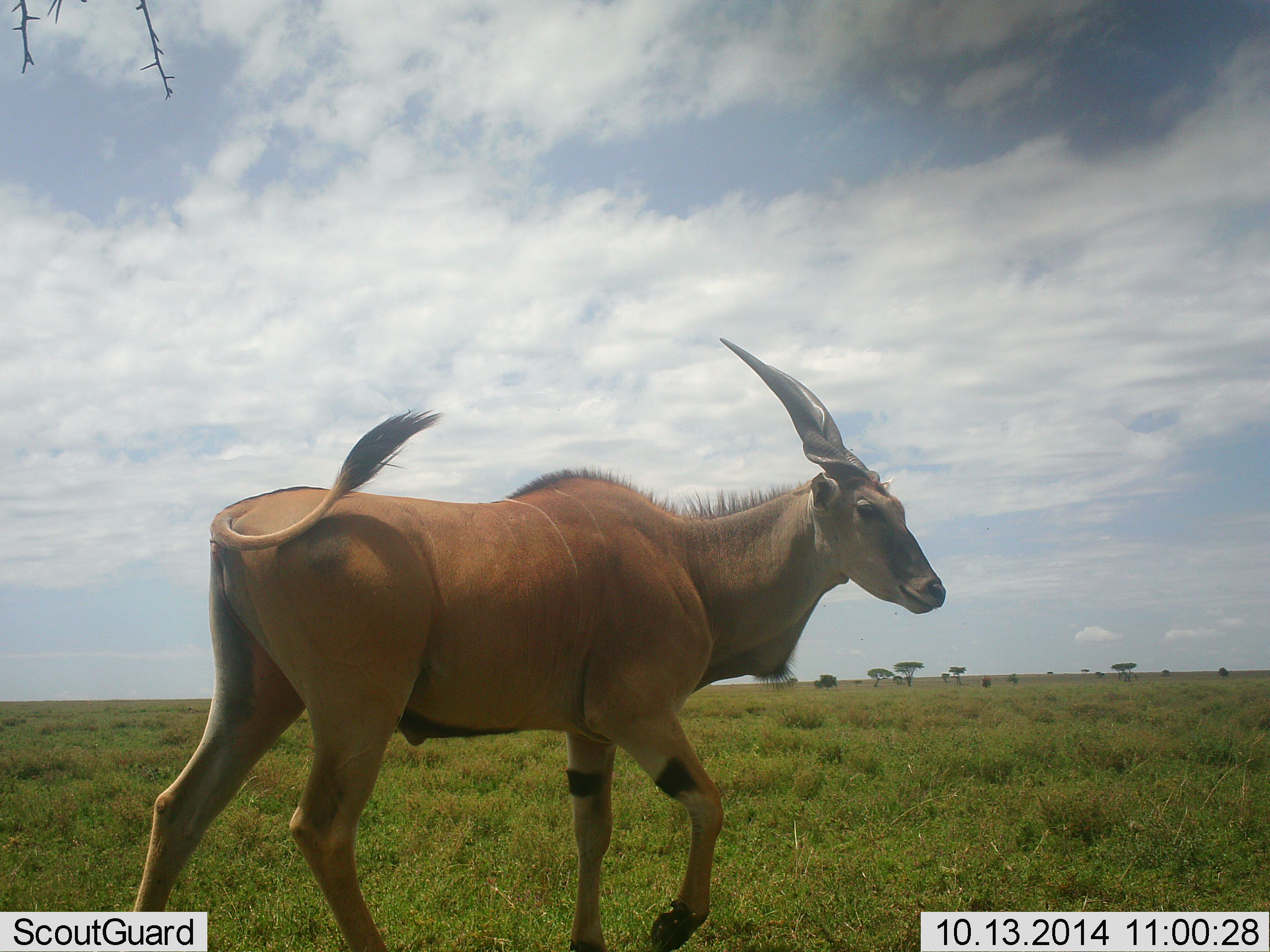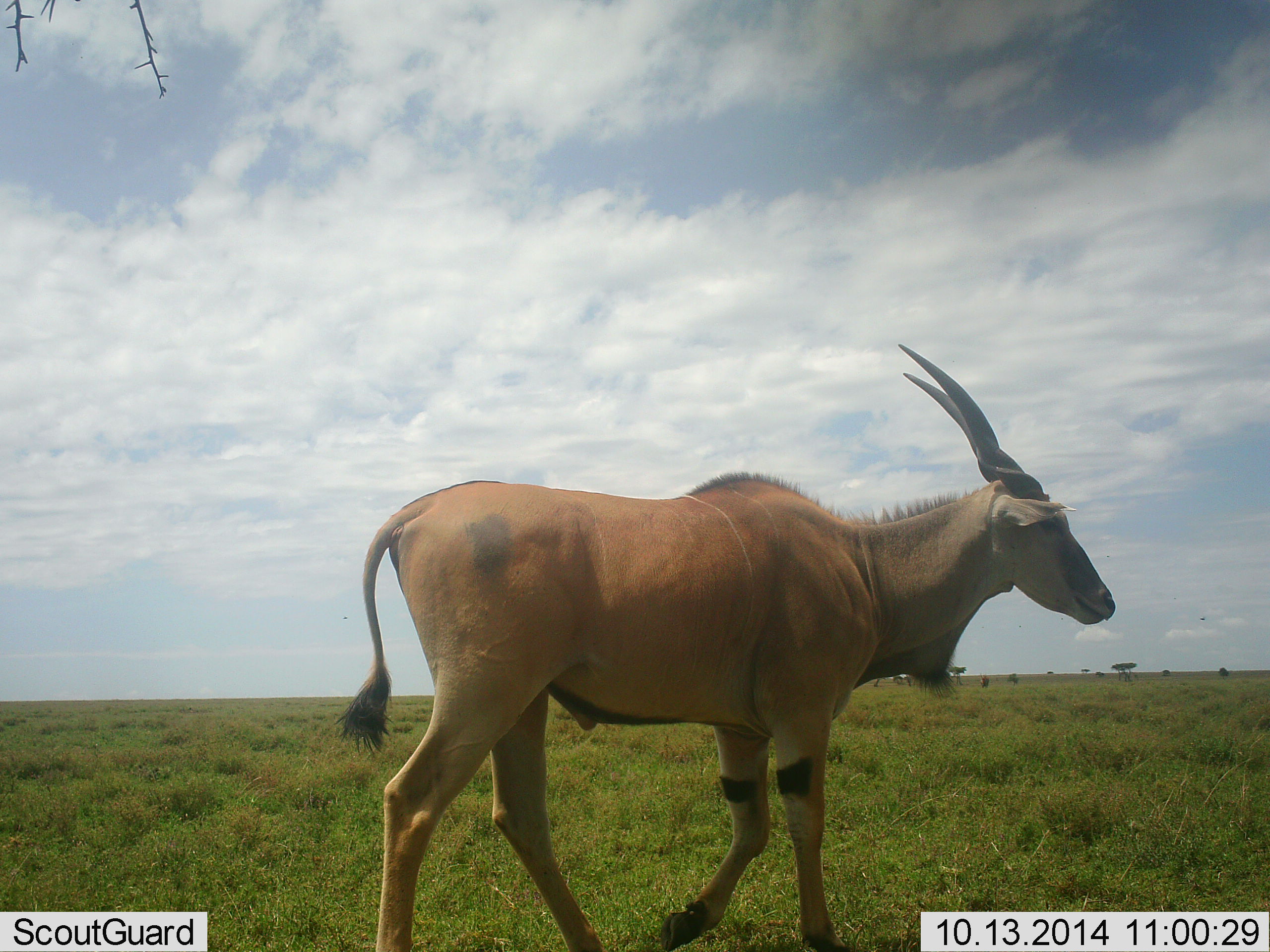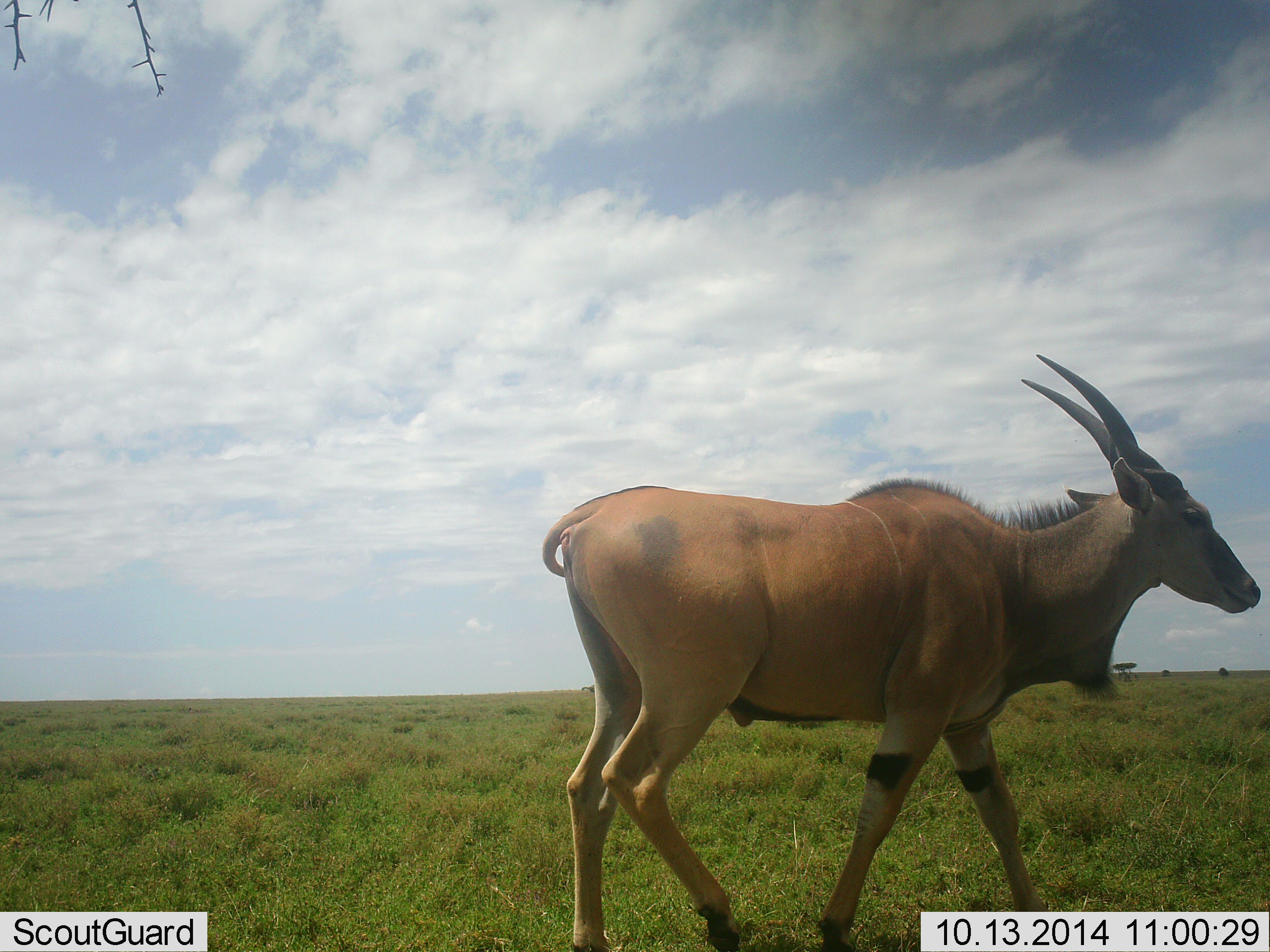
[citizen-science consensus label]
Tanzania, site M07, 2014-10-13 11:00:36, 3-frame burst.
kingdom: Animalia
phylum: Chordata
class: Mammalia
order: Artiodactyla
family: Bovidae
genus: Tragelaphus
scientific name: Tragelaphus oryx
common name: eland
Eland (Tragelaphus oryx), count 1. Behavior (volunteer vote fractions): standing 20%, resting 0%, moving 80%, interacting 0%. Young present (vote fraction): 0%. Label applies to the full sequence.